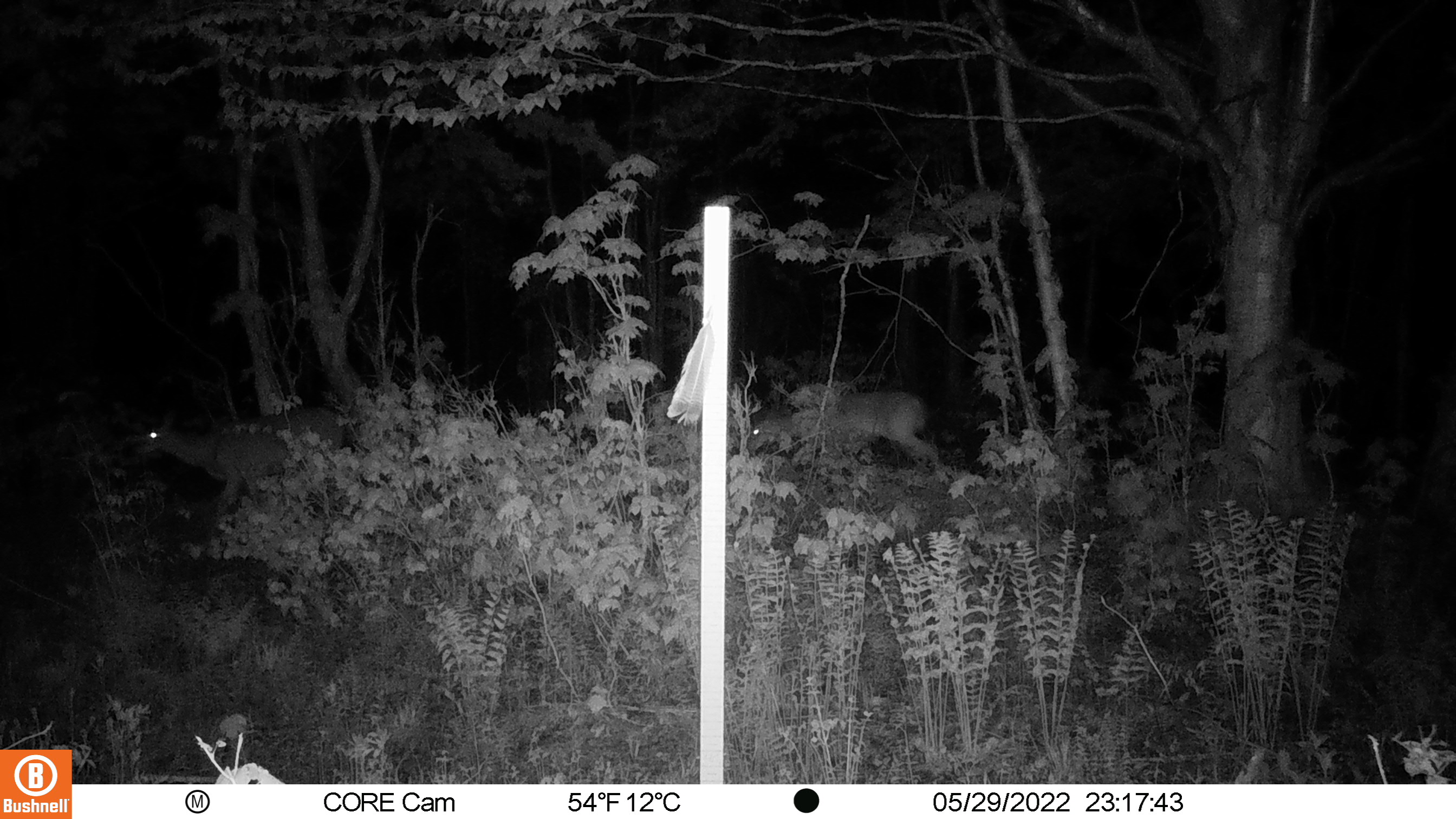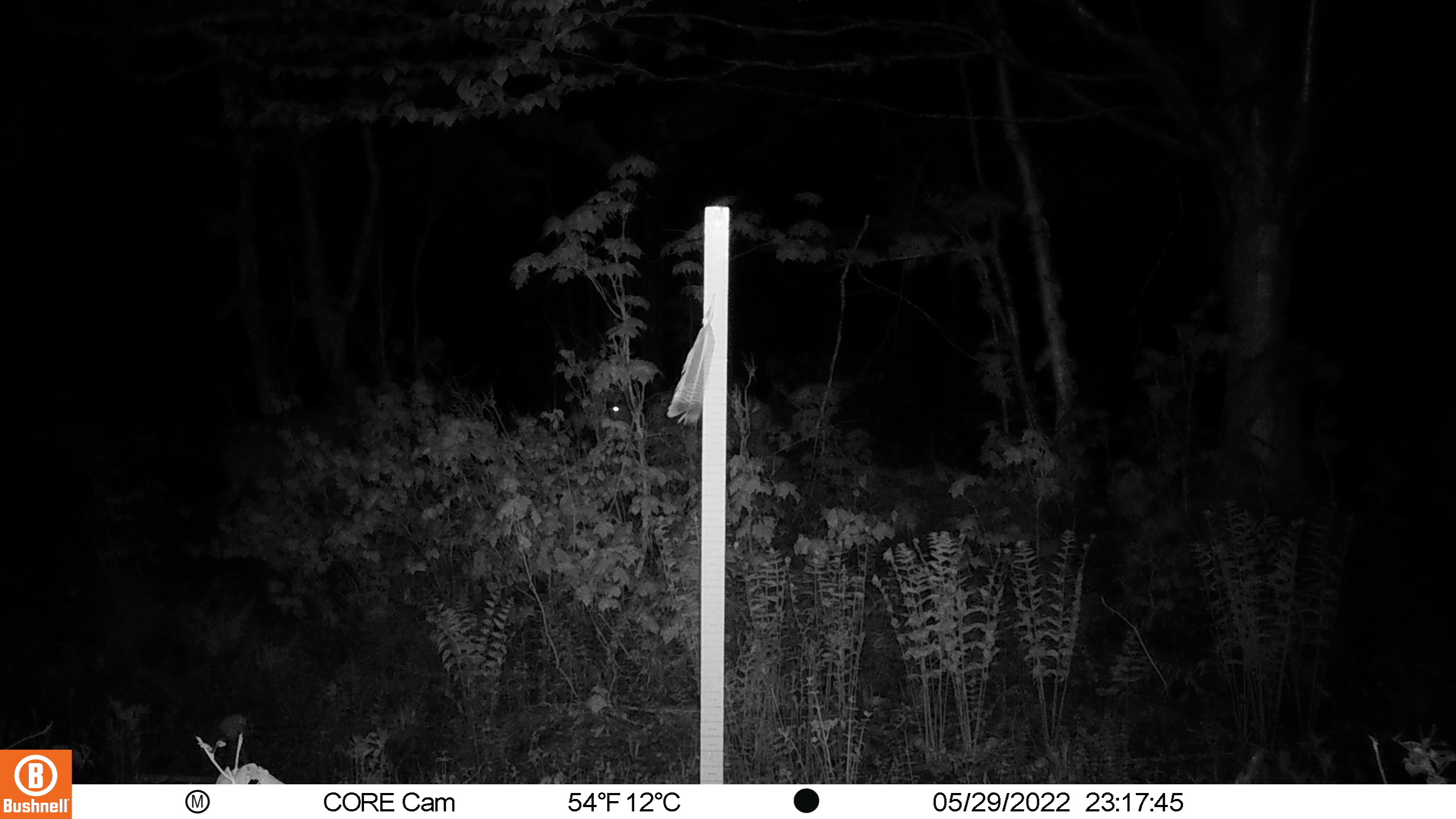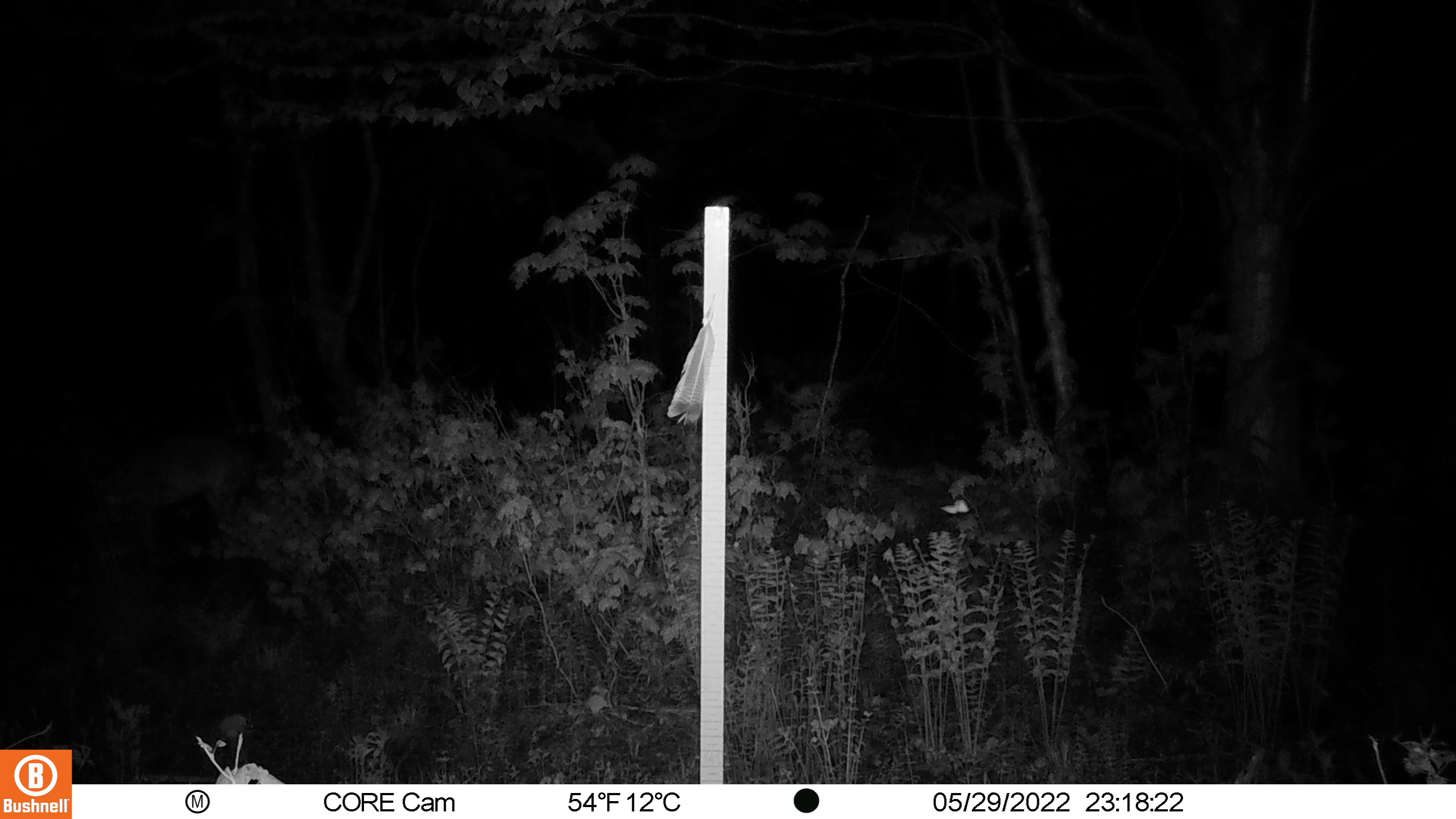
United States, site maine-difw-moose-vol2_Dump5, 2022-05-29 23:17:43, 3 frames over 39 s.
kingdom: Animalia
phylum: Chordata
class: Mammalia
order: Artiodactyla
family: Cervidae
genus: Odocoileus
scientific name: Odocoileus virginianus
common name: white-tailed deer